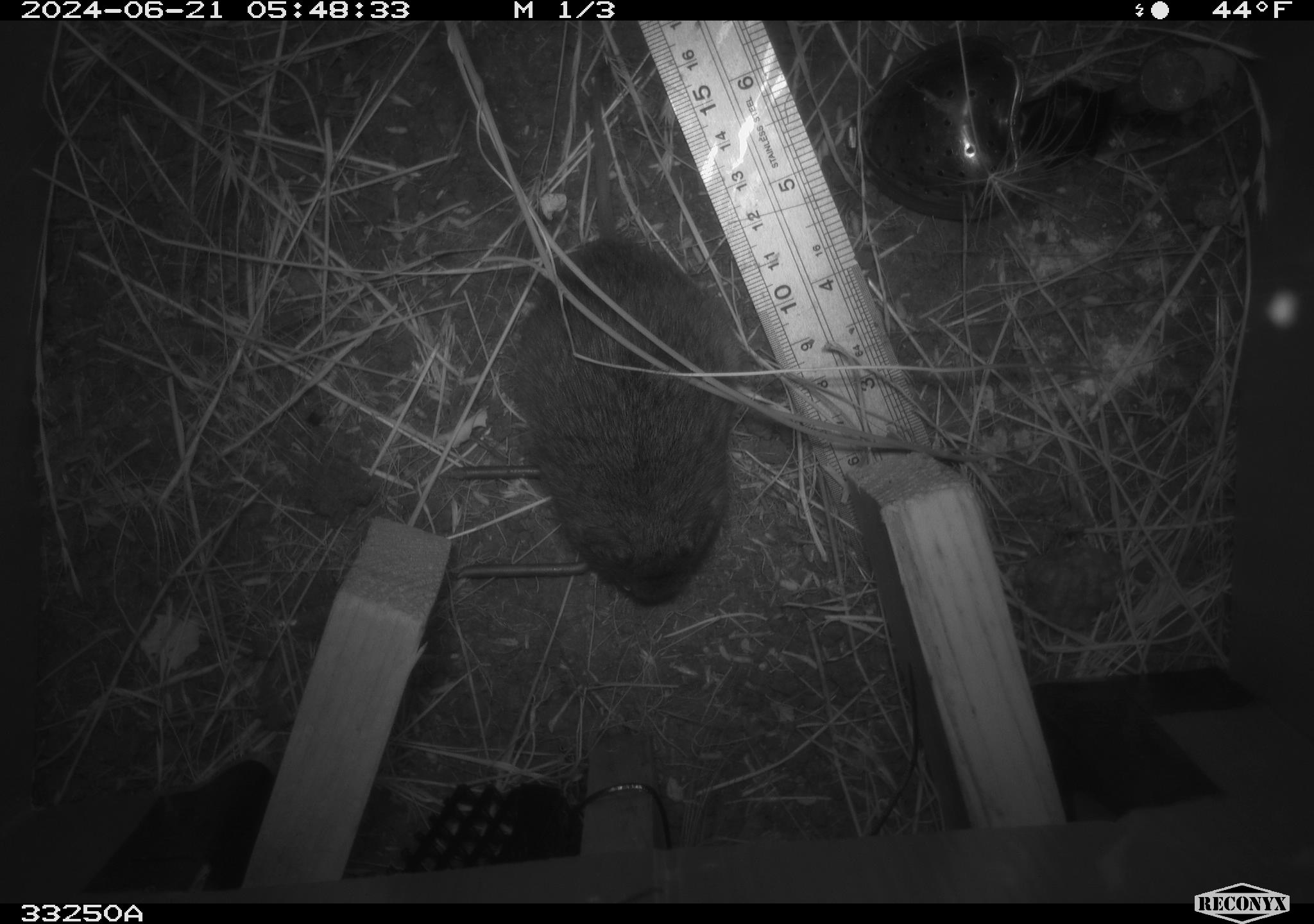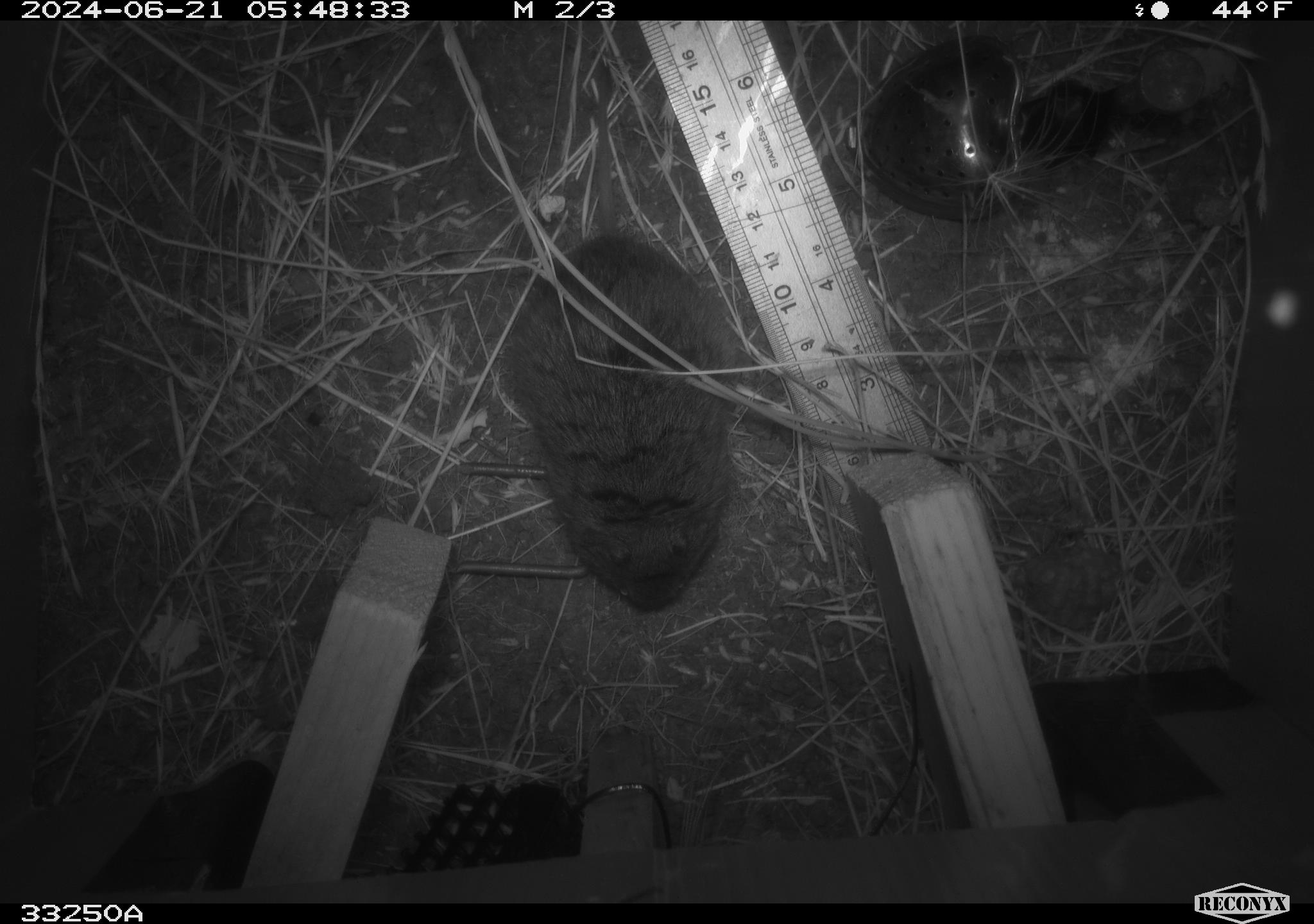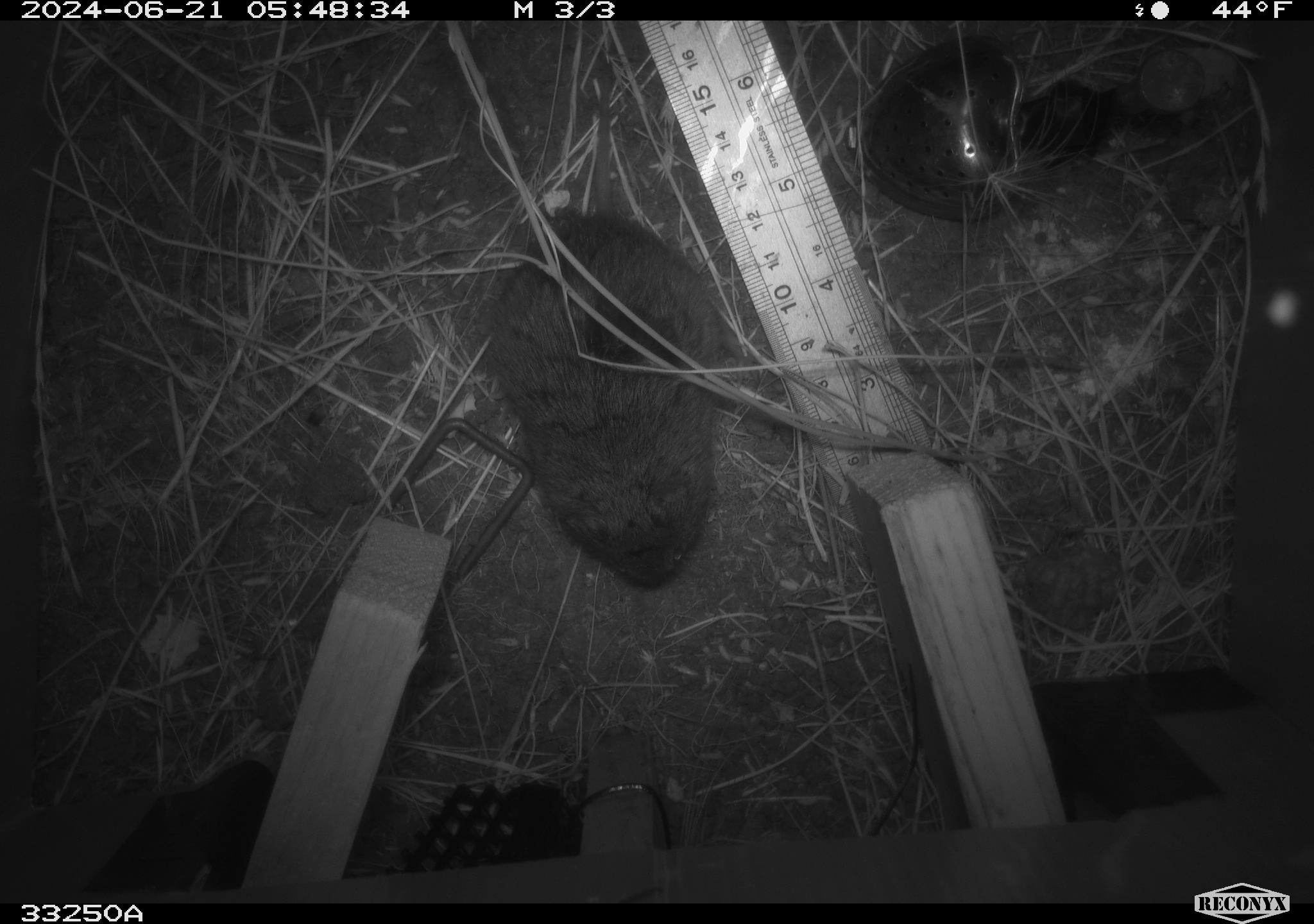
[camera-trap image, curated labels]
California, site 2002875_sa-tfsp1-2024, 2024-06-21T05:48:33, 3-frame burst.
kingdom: Animalia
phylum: Chordata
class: Mammalia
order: Rodentia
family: Cricetidae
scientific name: Arvicolinae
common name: voles, lemmings, and muskrats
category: arvicolinae subfamily